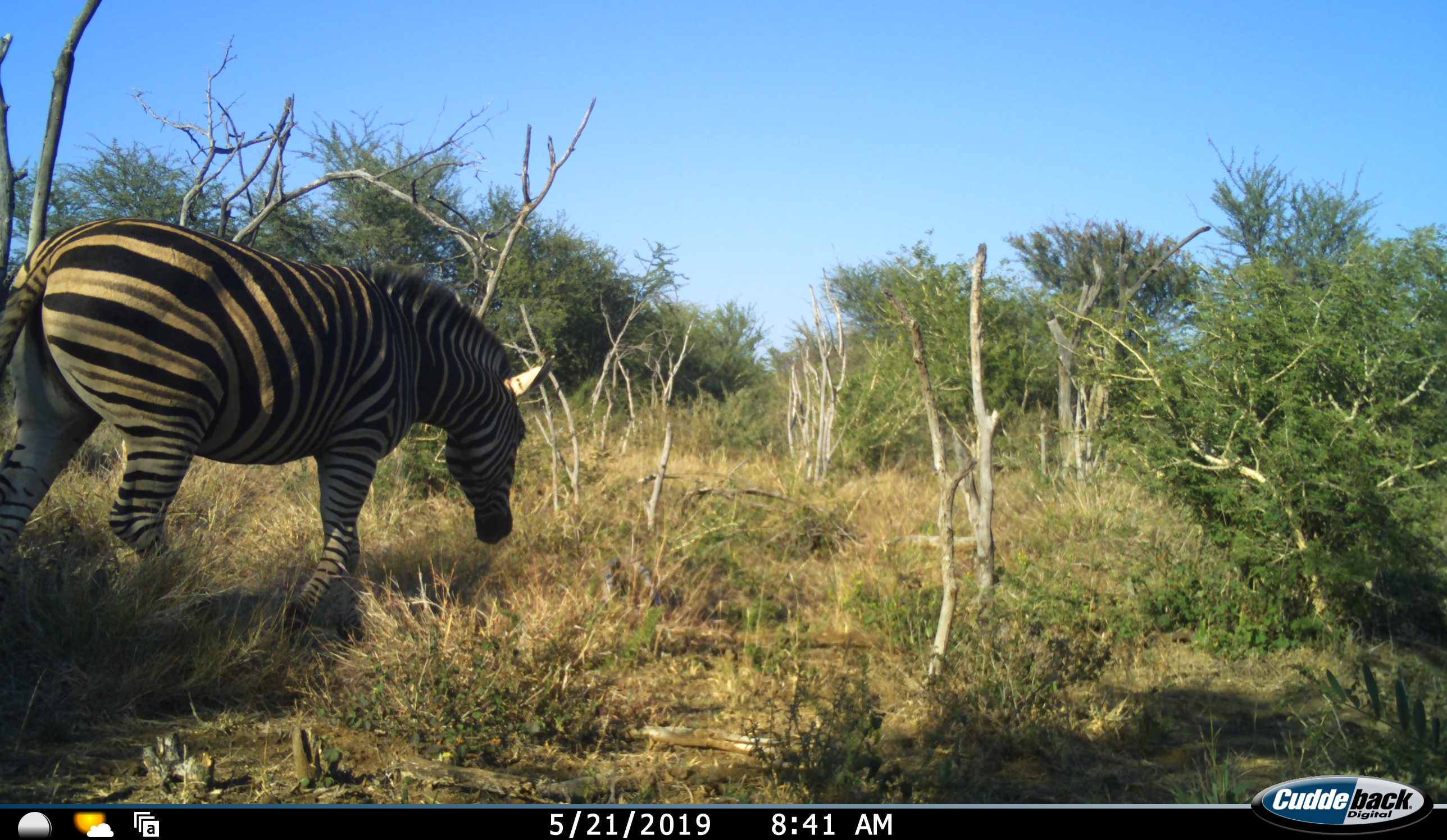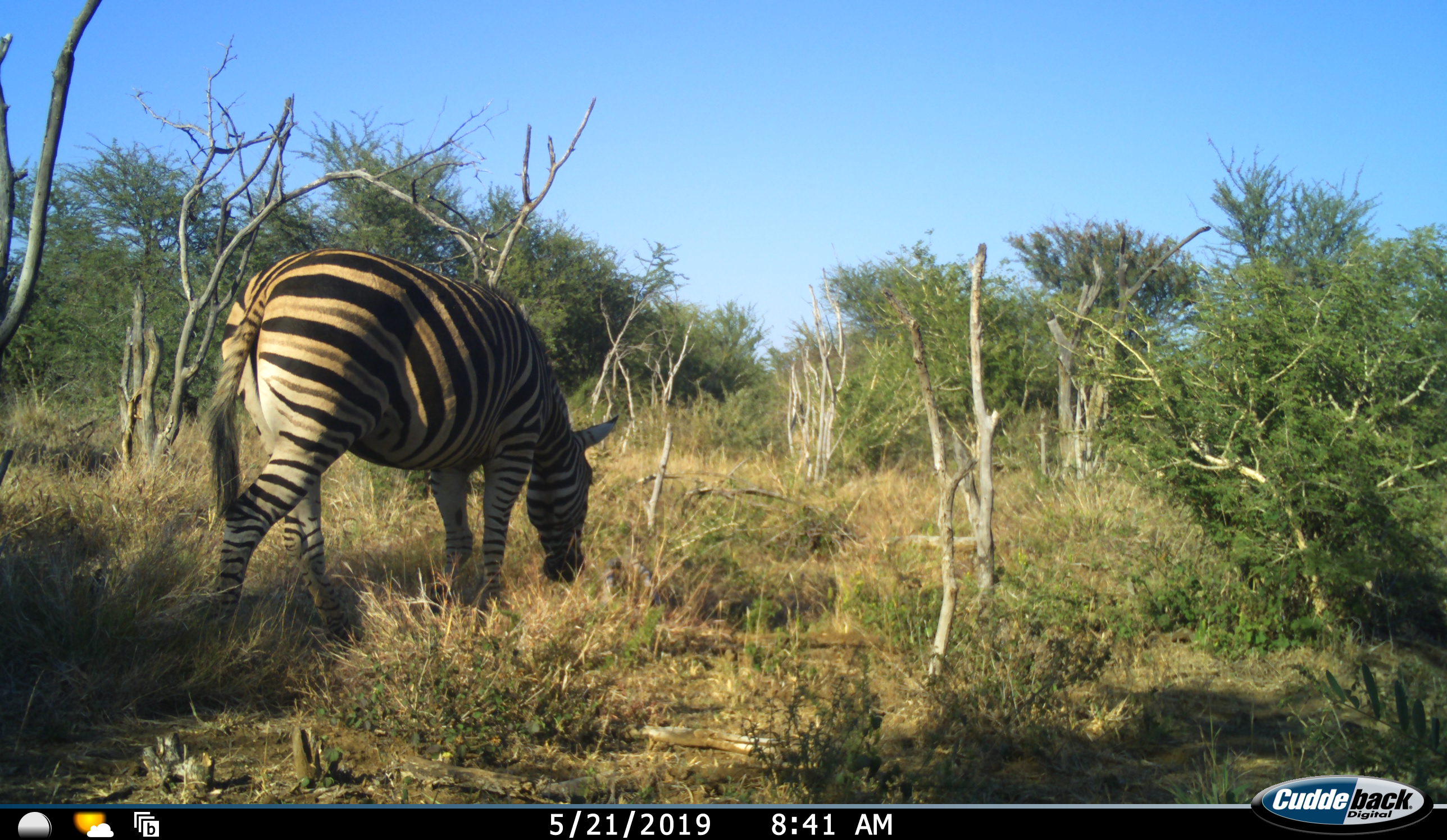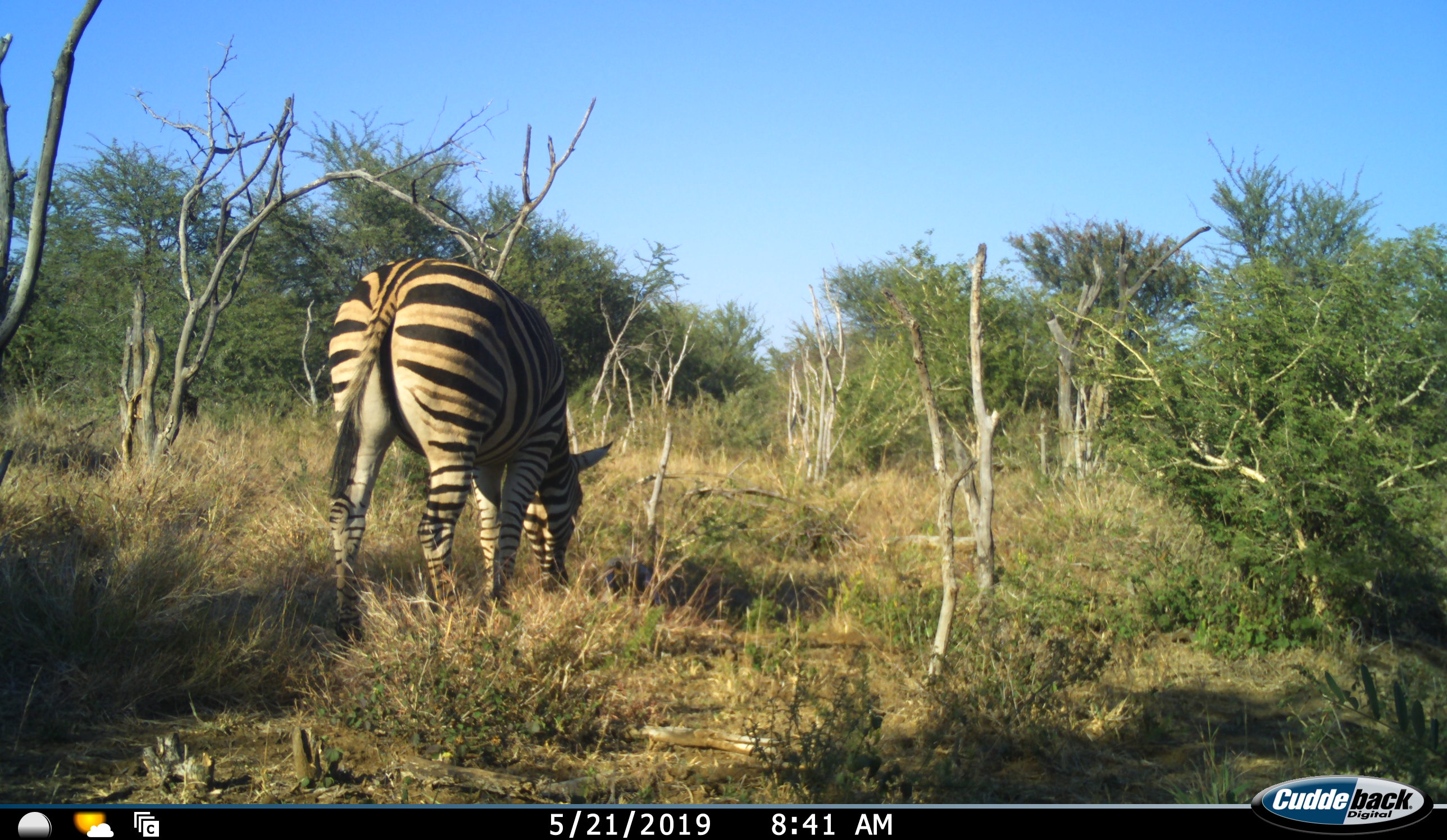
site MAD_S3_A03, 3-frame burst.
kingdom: Animalia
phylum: Chordata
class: Mammalia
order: Perissodactyla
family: Equidae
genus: Equus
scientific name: Equus quagga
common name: plains zebra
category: zebraplains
Zebraplains (plains zebra) (Equus quagga), count 1. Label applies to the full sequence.